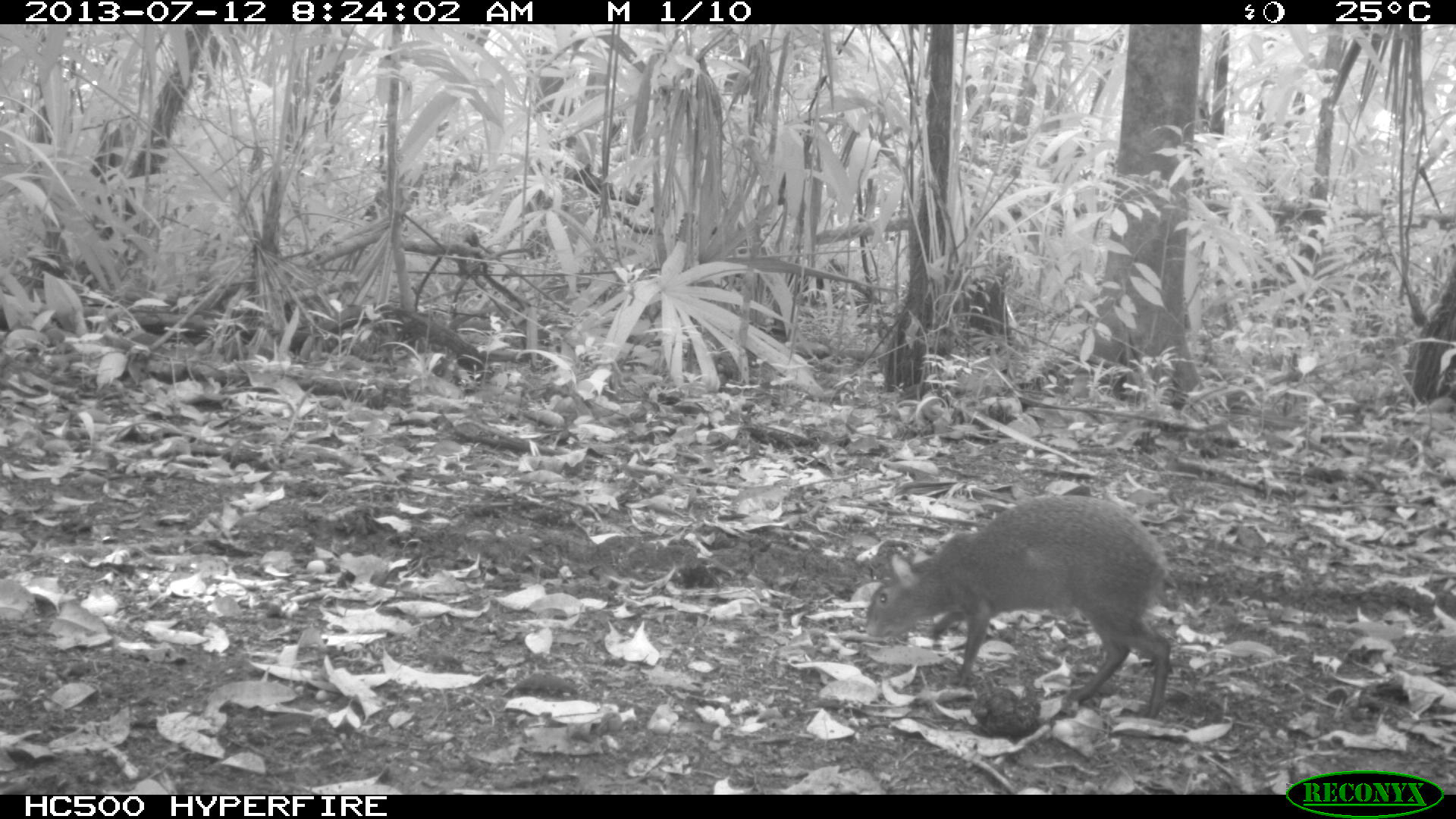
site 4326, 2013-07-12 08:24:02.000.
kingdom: Animalia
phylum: Chordata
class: Mammalia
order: Rodentia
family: Dasyproctidae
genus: Dasyprocta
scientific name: Dasyprocta punctata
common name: central american agouti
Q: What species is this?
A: Dasyprocta punctata (central american agouti).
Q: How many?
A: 1.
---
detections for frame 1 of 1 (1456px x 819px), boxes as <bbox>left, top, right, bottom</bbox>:
dasyprocta punctata: <bbox>863, 492, 1173, 720</bbox>